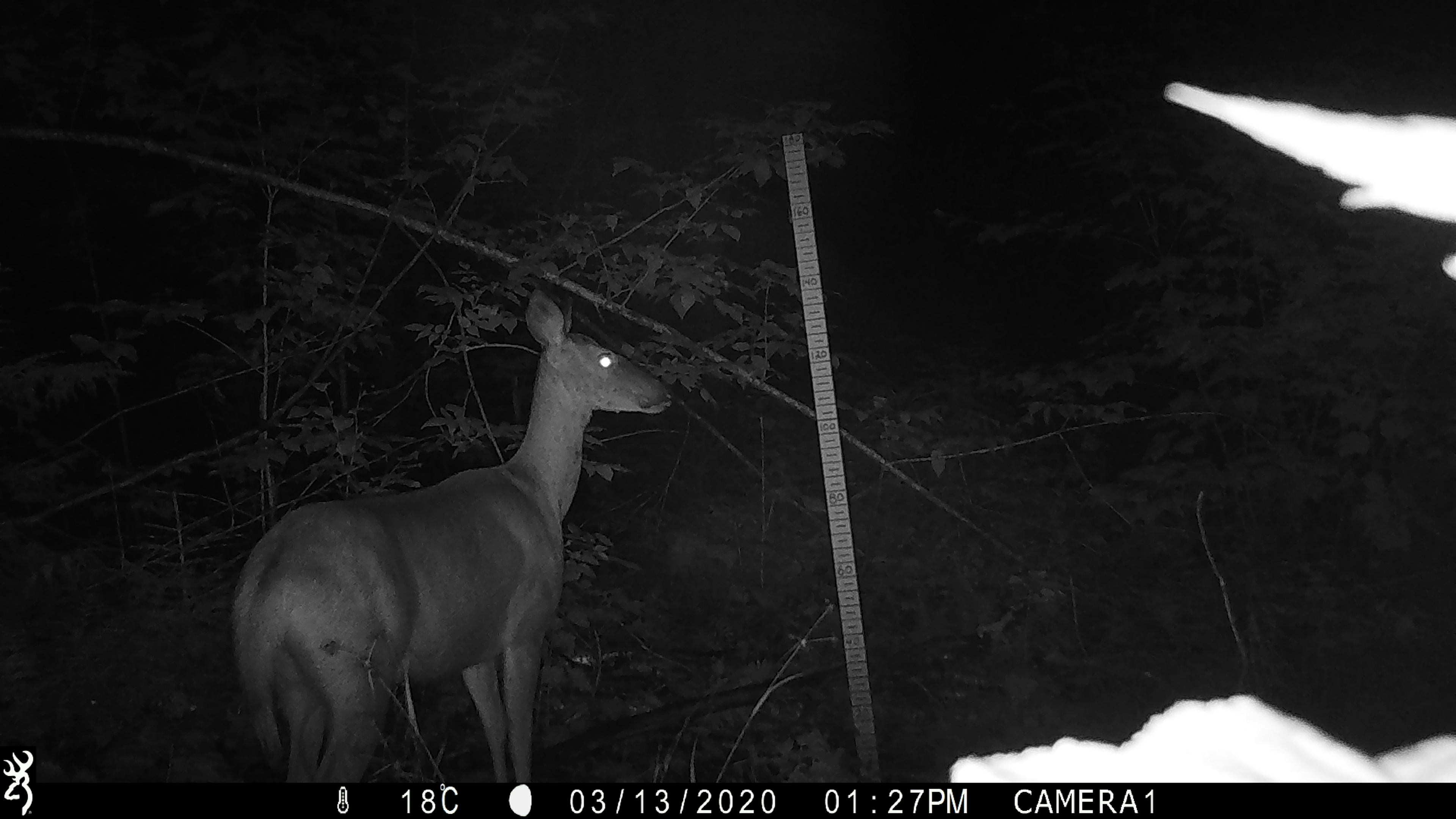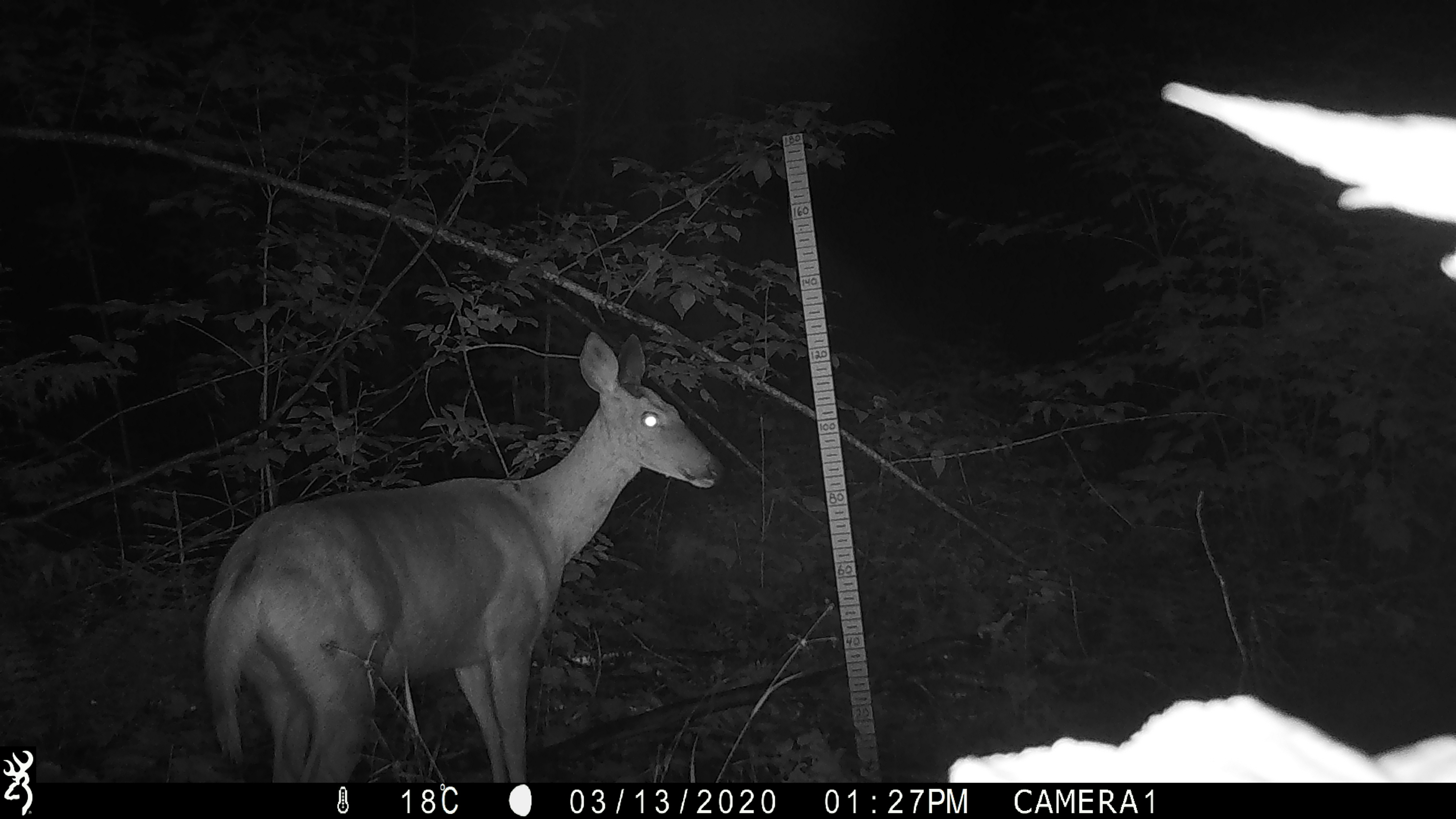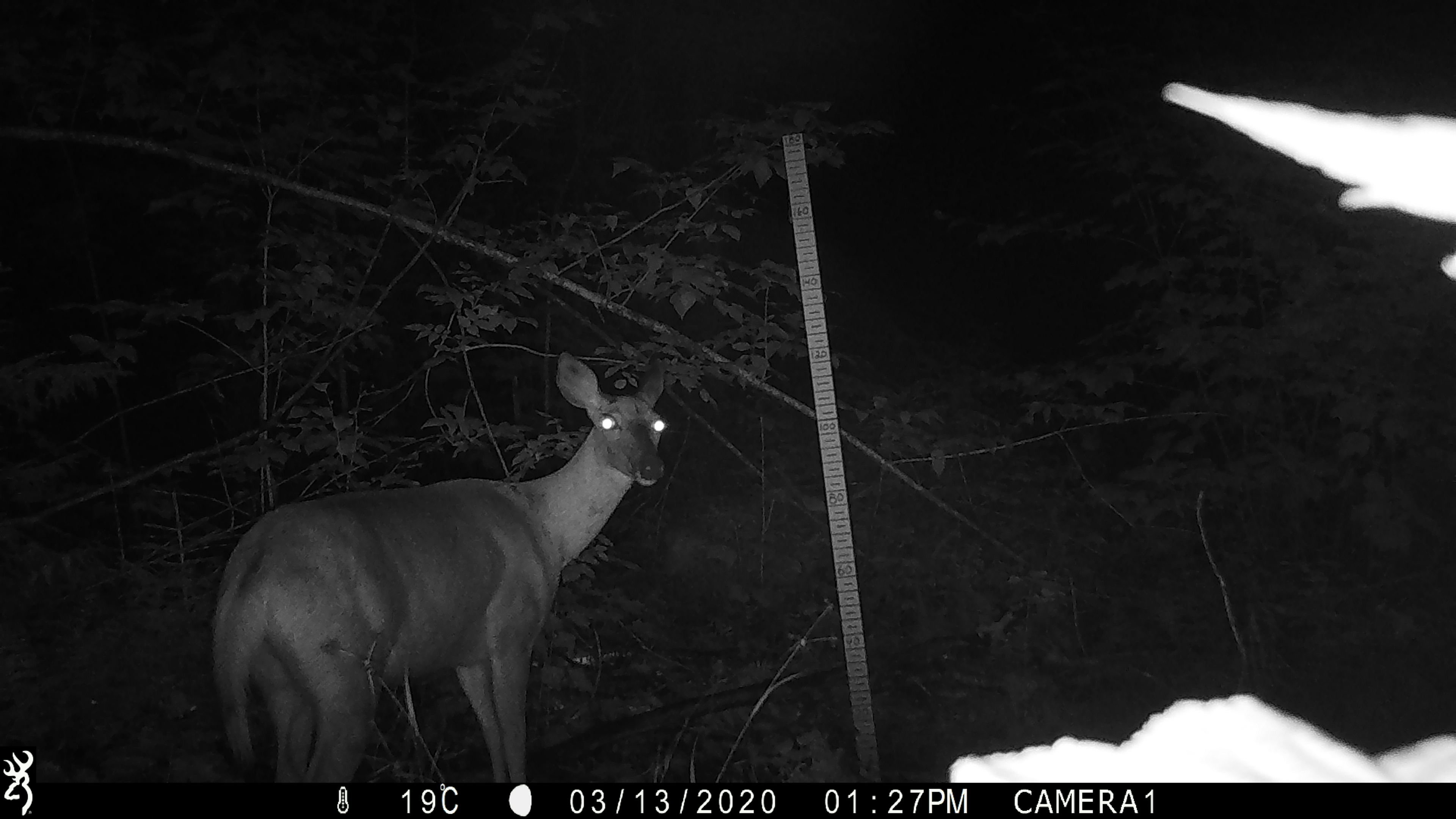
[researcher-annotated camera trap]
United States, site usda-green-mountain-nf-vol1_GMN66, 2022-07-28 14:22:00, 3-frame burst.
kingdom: Animalia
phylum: Chordata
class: Mammalia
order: Artiodactyla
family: Cervidae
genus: Odocoileus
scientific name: Odocoileus virginianus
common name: white-tailed deer